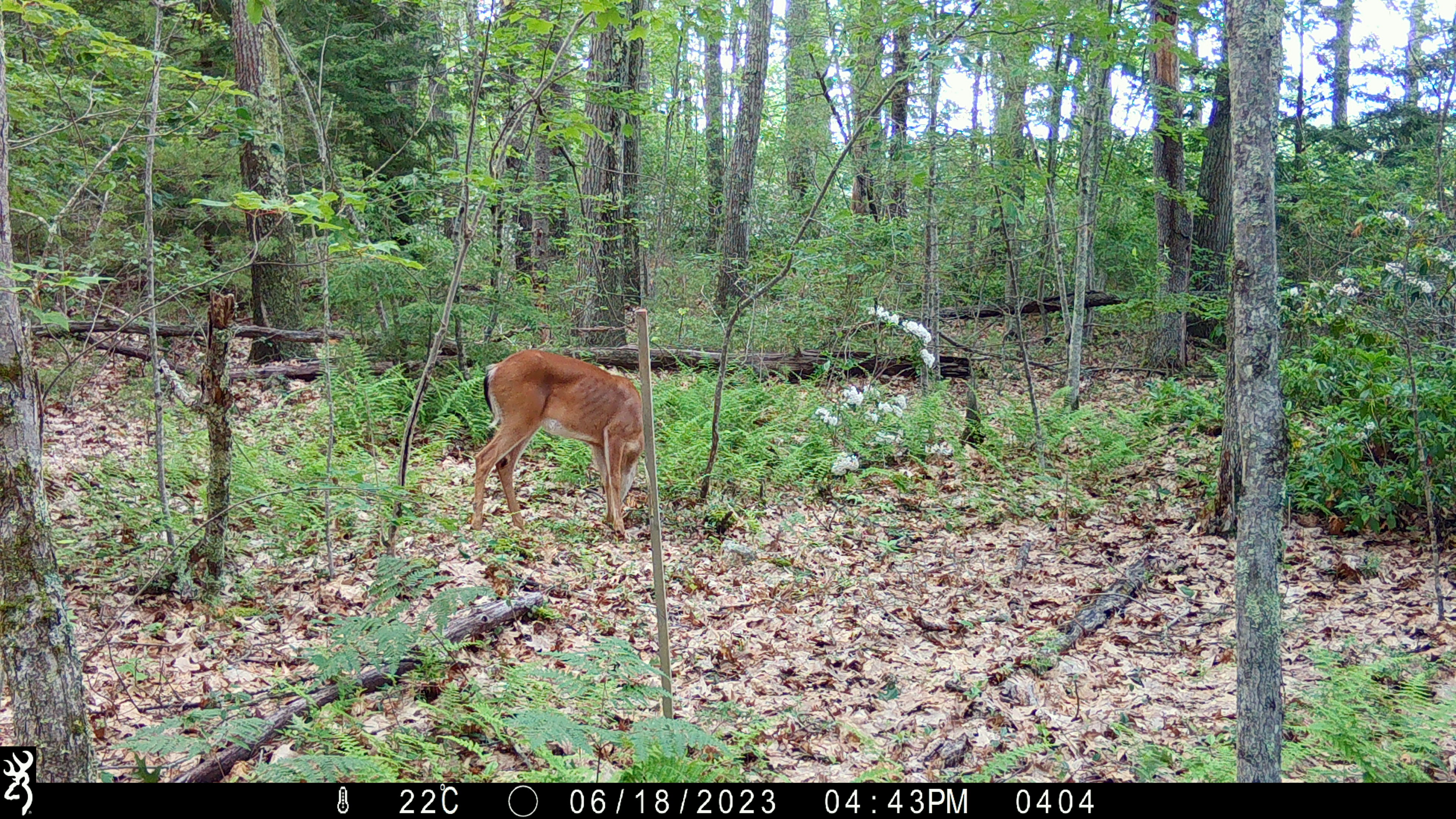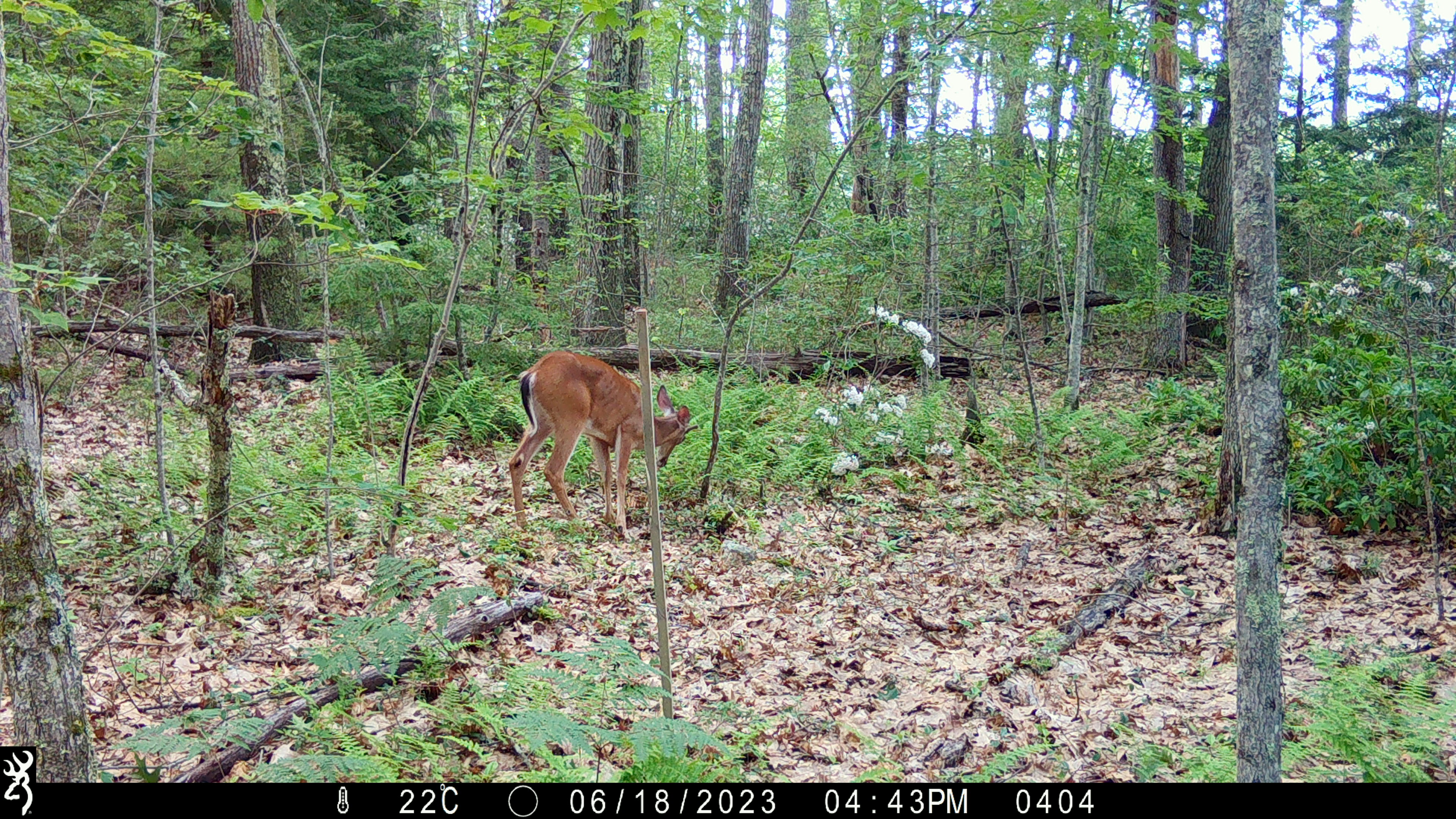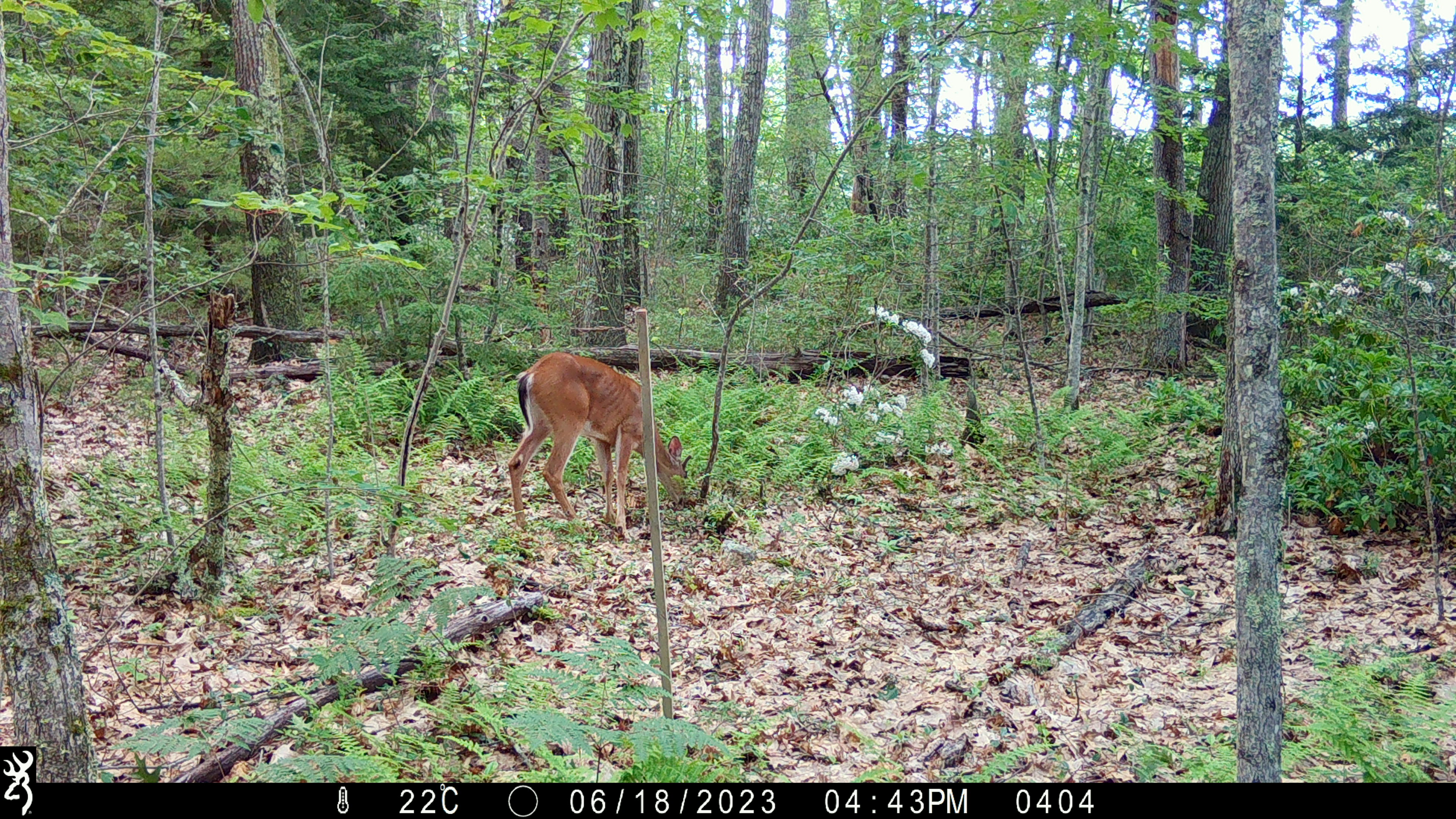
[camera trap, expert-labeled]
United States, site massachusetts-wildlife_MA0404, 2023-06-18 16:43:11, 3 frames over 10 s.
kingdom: Animalia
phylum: Chordata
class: Mammalia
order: Artiodactyla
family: Cervidae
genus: Odocoileus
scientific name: Odocoileus virginianus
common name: white-tailed deer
White-tailed deer (Odocoileus virginianus).